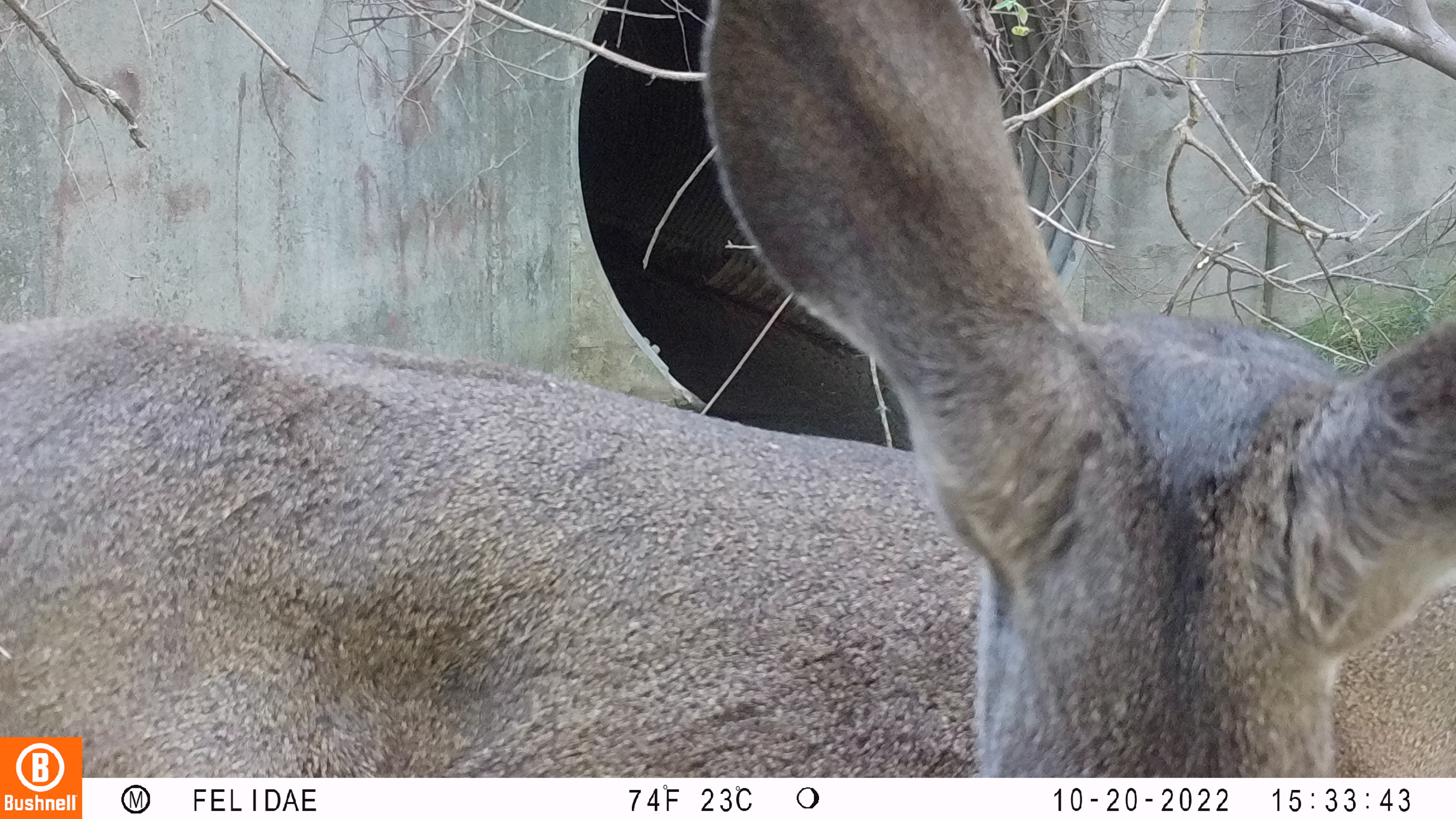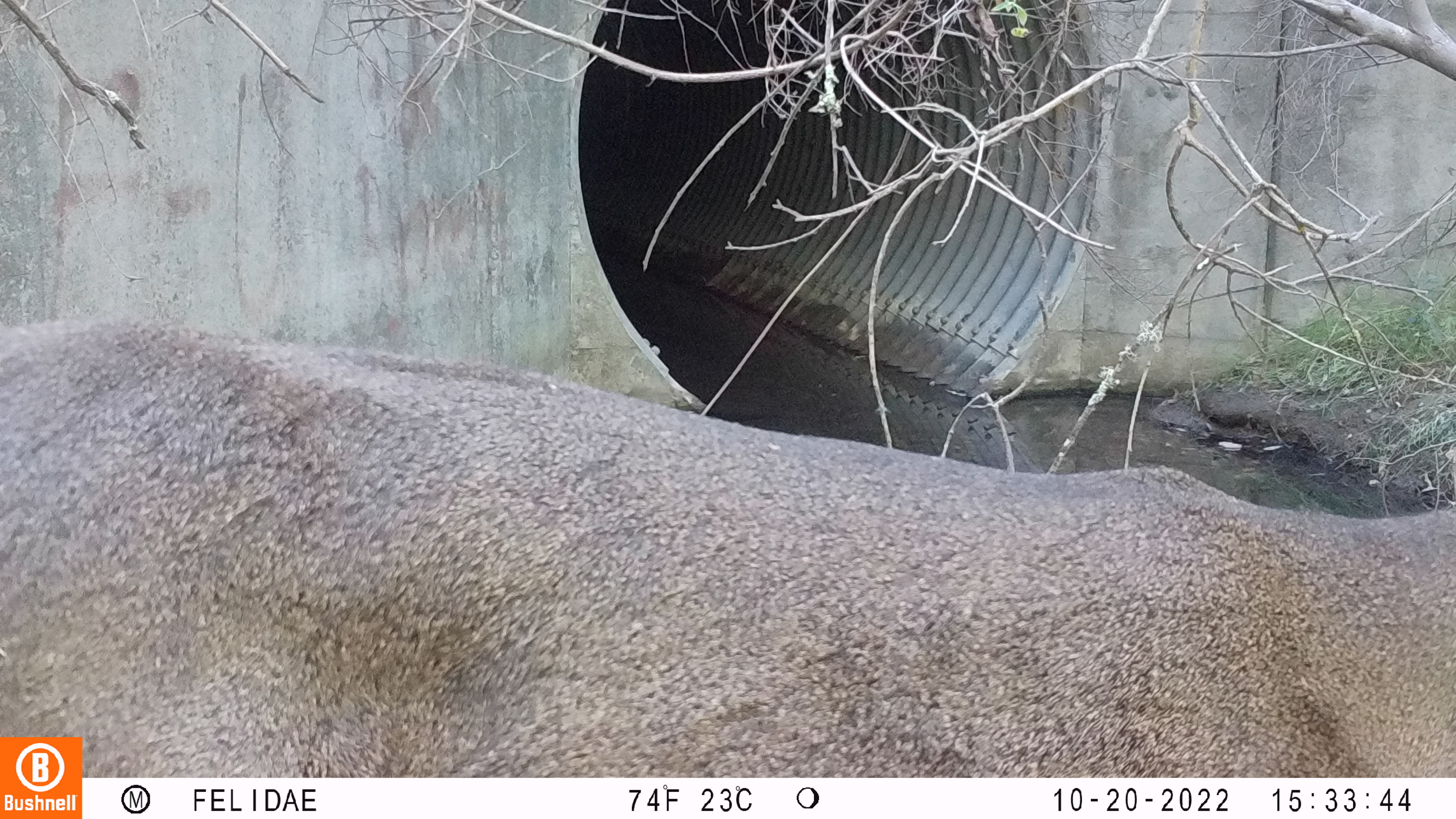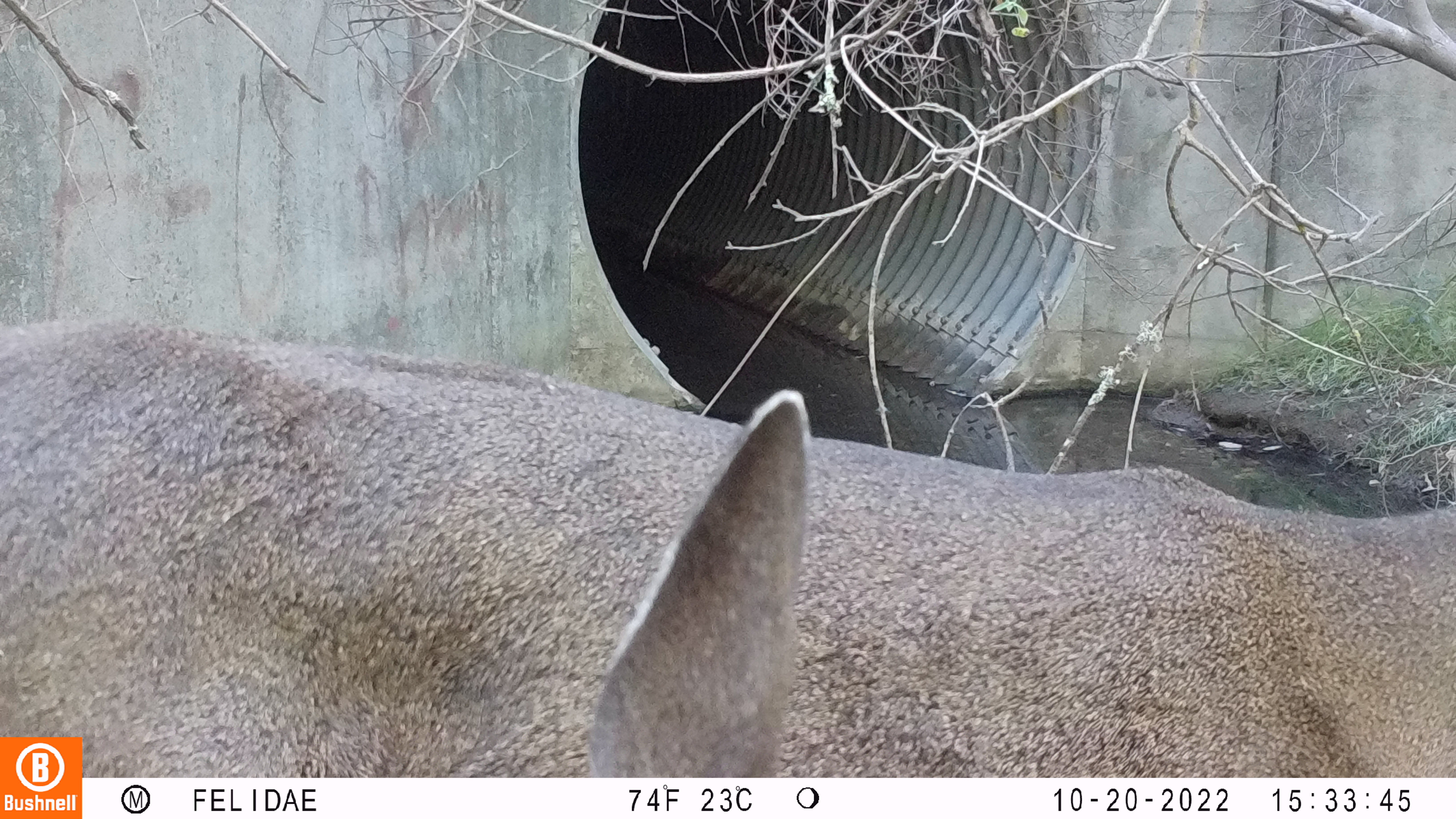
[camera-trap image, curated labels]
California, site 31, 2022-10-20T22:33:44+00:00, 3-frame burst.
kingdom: Animalia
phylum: Chordata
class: Mammalia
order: Artiodactyla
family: Cervidae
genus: Odocoileus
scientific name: Odocoileus hemionus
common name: mule deer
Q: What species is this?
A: Mule deer (Odocoileus hemionus).